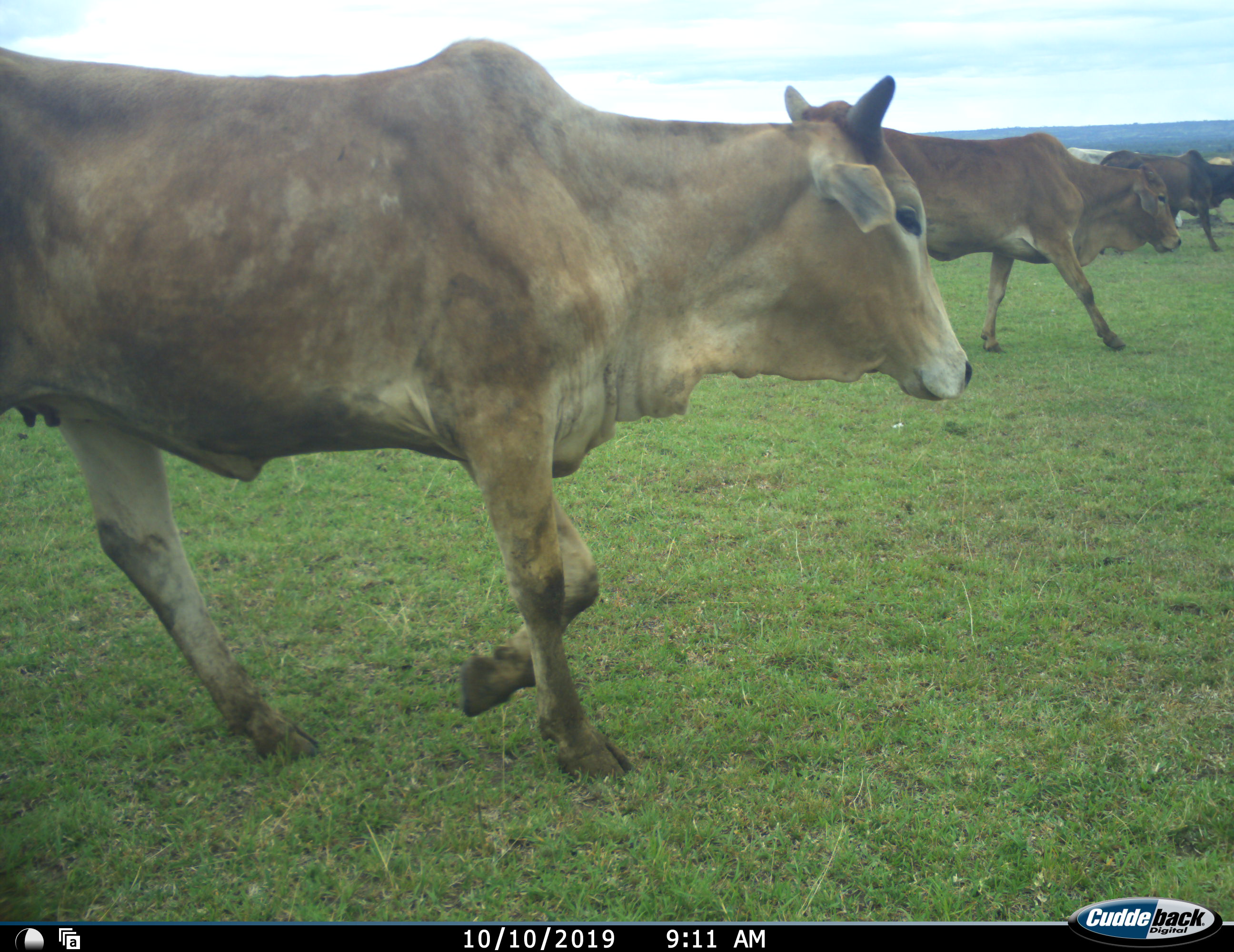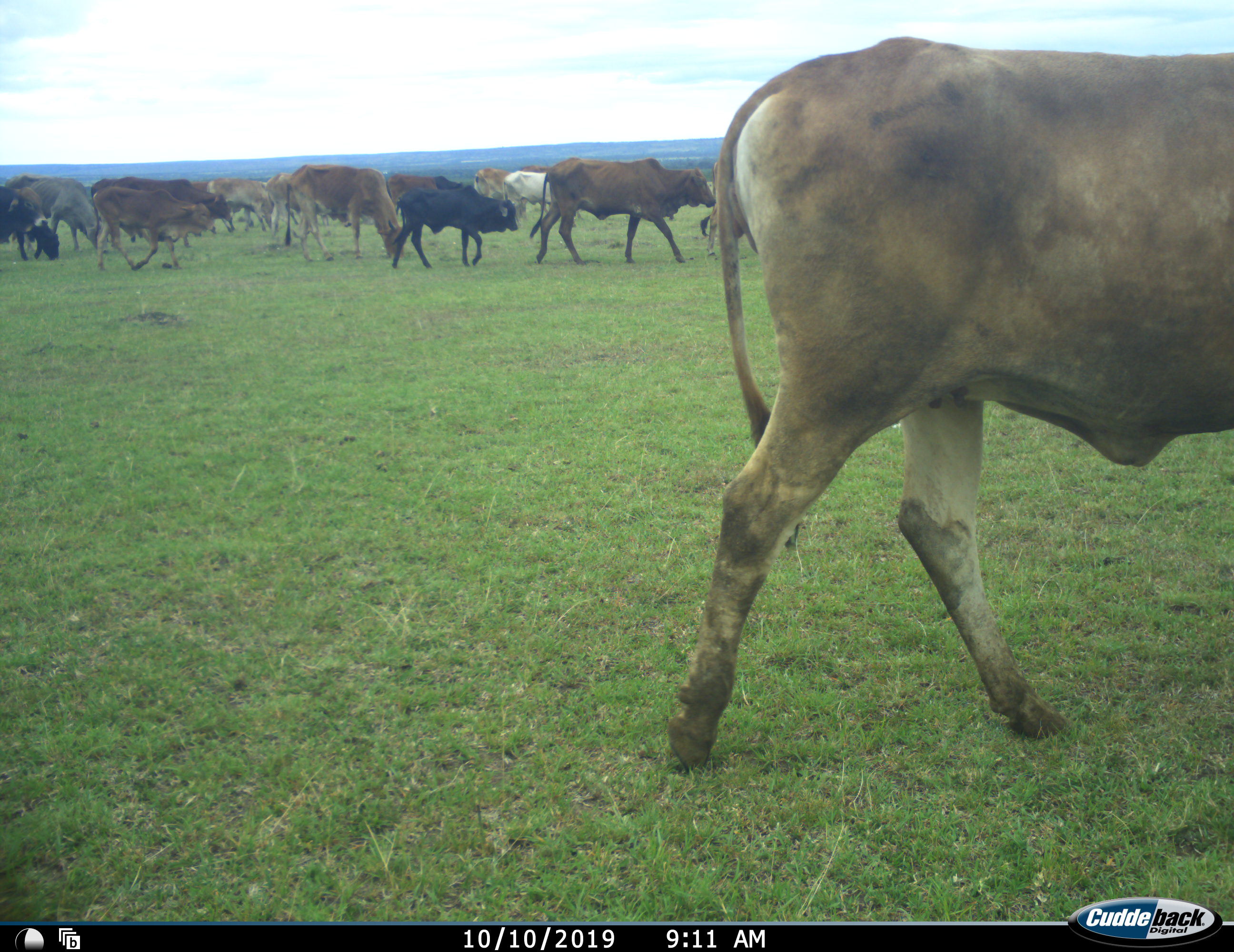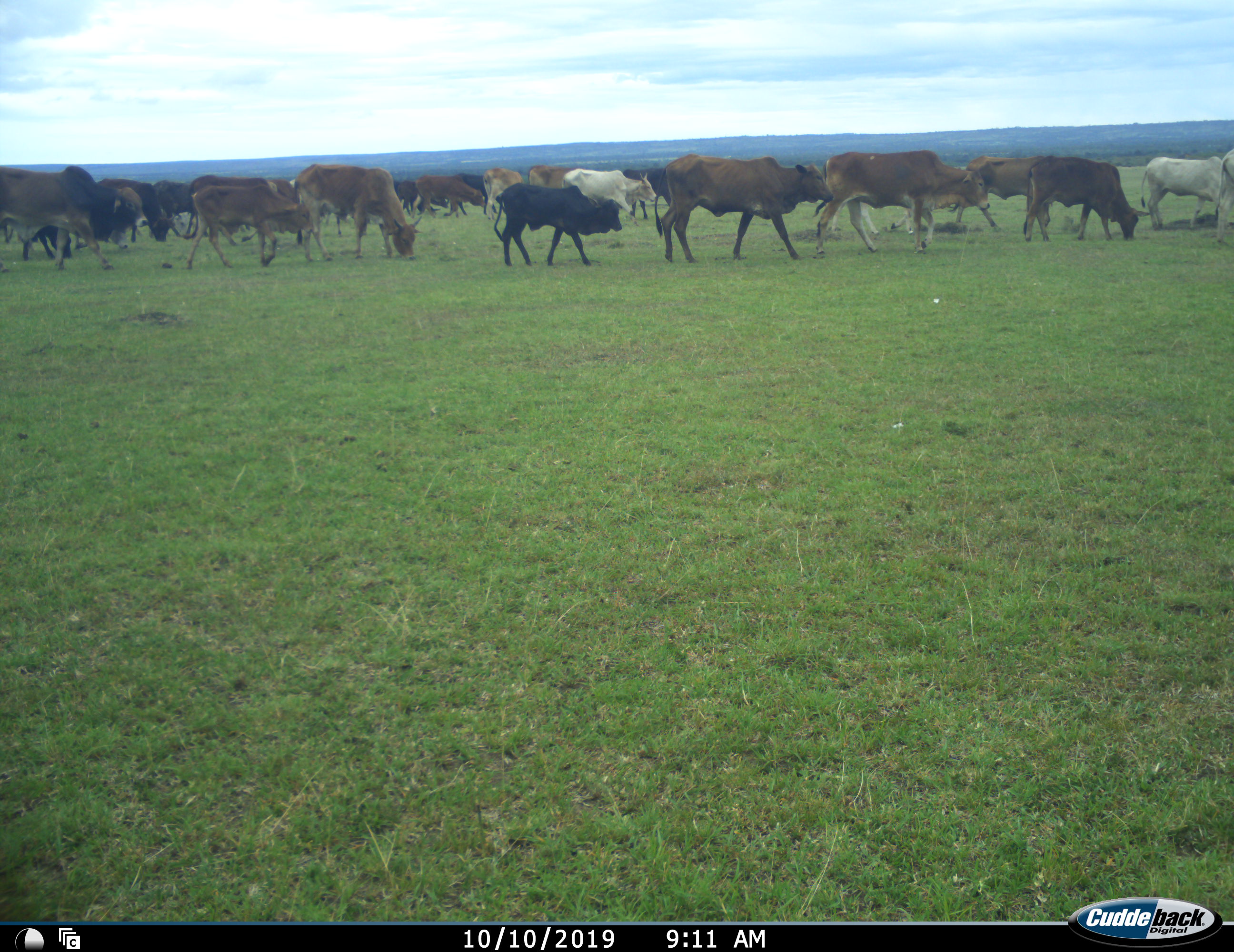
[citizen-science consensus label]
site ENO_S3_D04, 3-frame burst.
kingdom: Animalia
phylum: Chordata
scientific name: Vertebrata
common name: domestic animal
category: domesticanimal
Domesticanimal (domestic animal) (Vertebrata), count 11-50. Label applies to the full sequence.